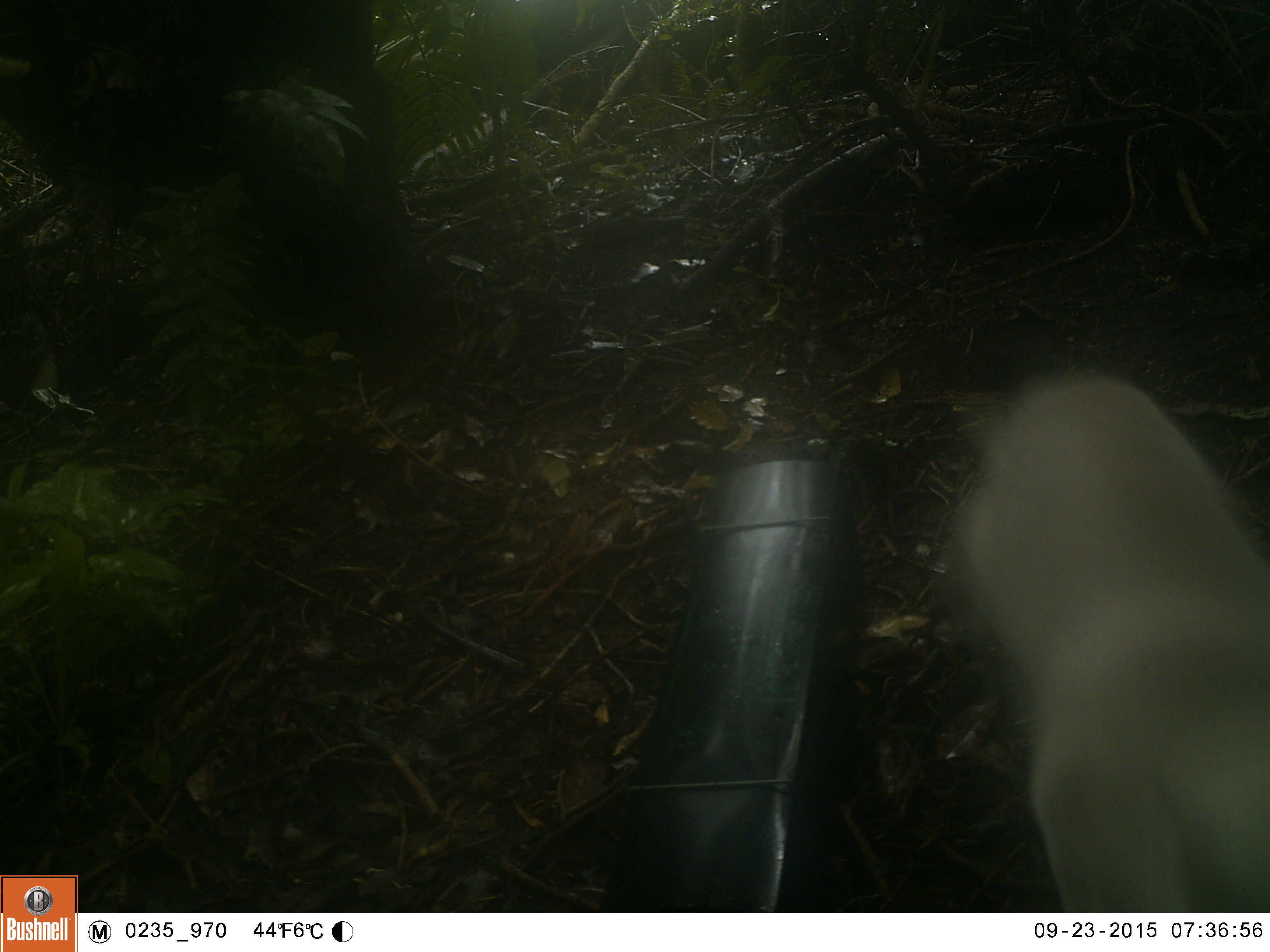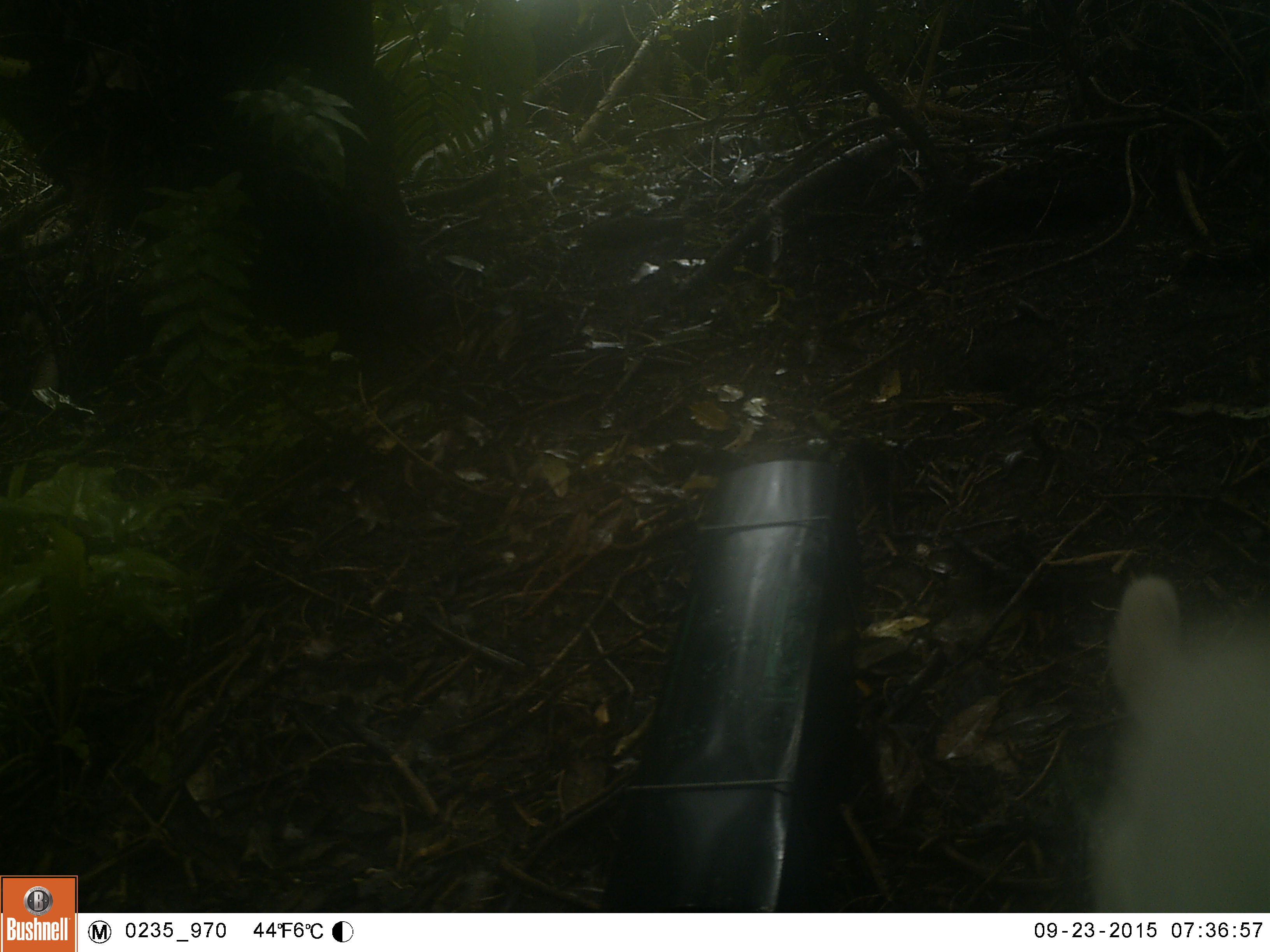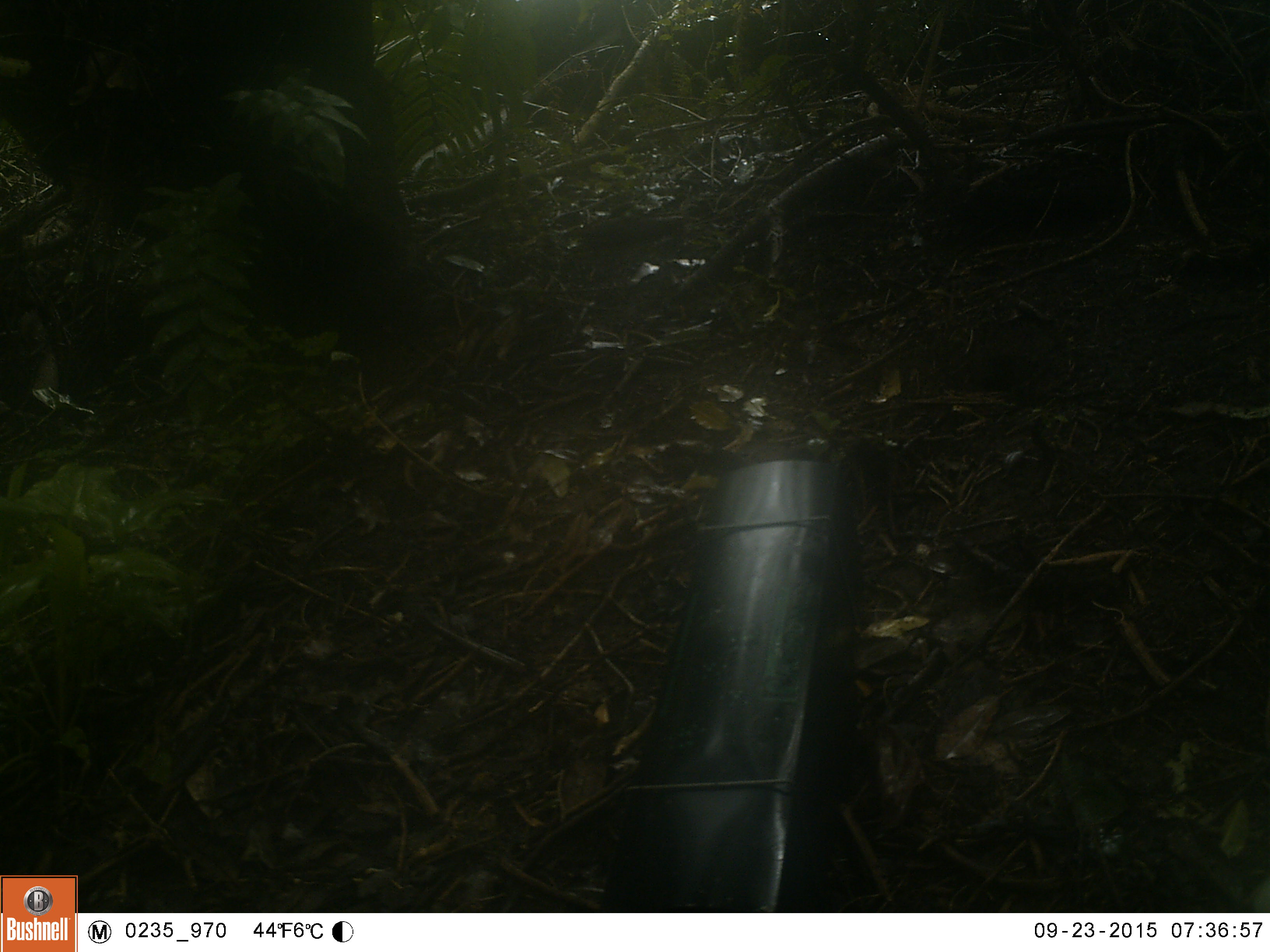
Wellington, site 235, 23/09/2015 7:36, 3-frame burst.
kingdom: Animalia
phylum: Chordata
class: Mammalia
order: Carnivora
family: Felidae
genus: Felis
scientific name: Felis catus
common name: cat